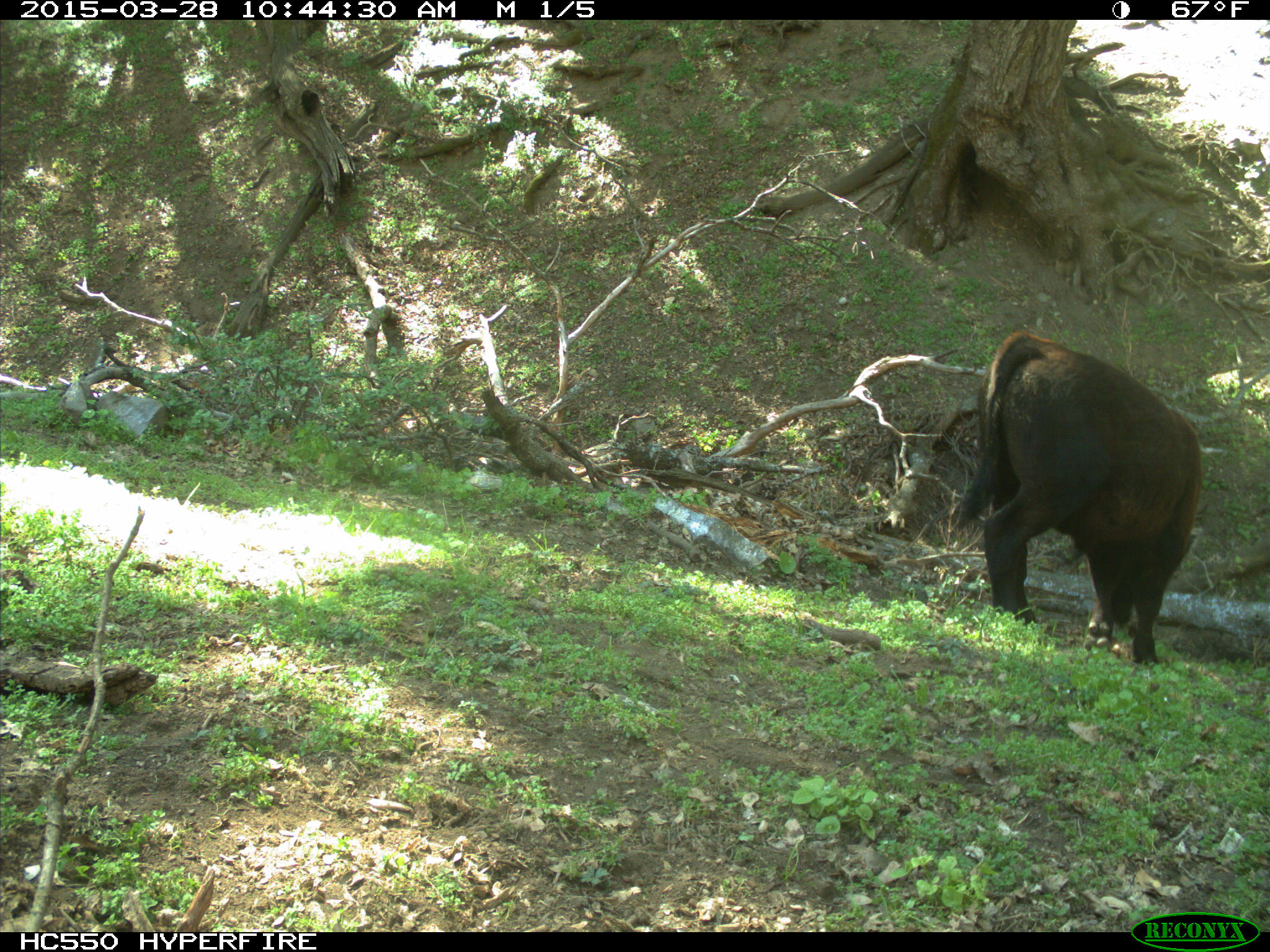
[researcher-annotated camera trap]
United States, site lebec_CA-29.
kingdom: Animalia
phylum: Chordata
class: Mammalia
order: Artiodactyla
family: Bovidae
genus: Bos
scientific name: Bos taurus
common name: domestic cow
Bos taurus (domestic cow).